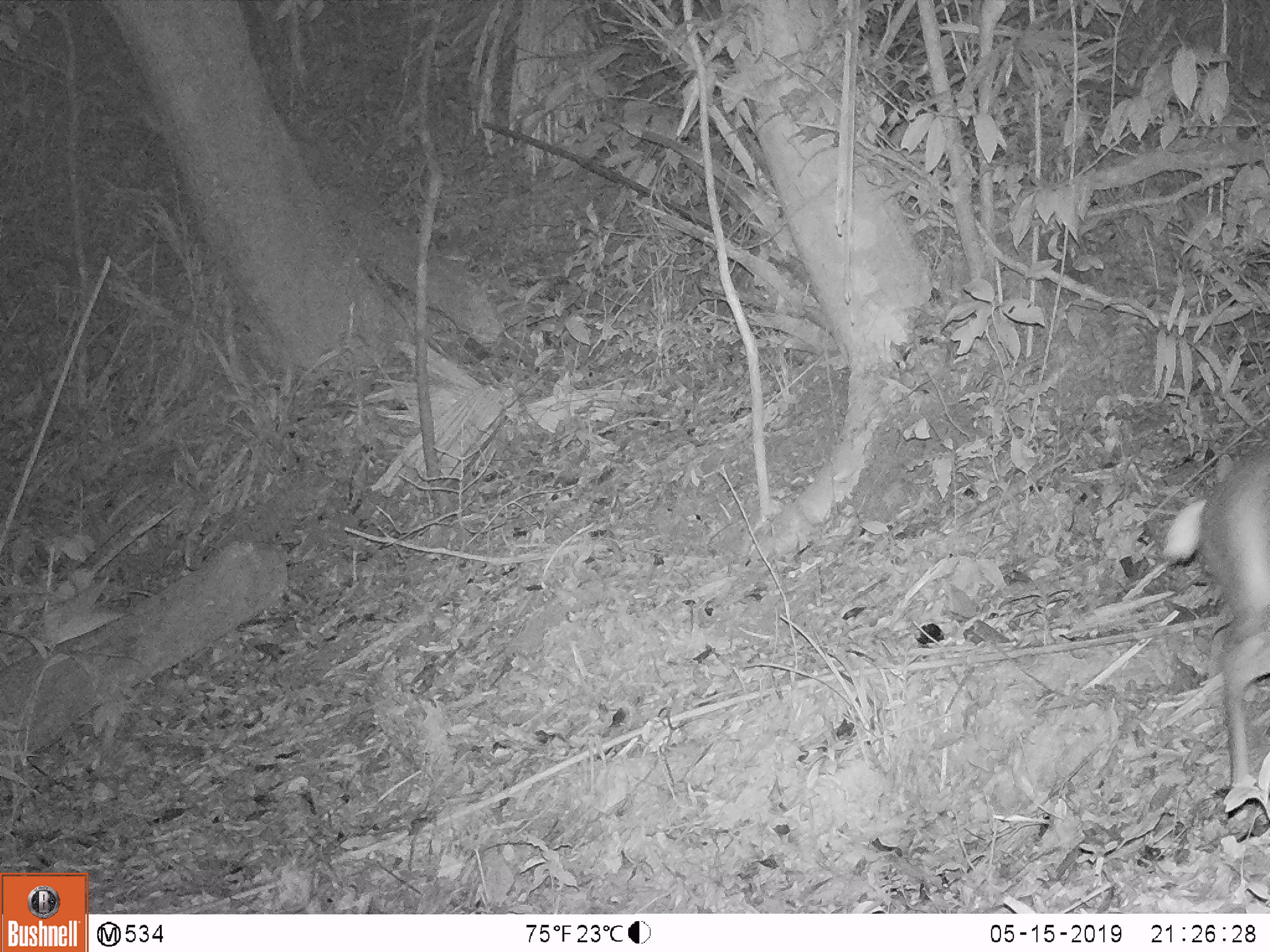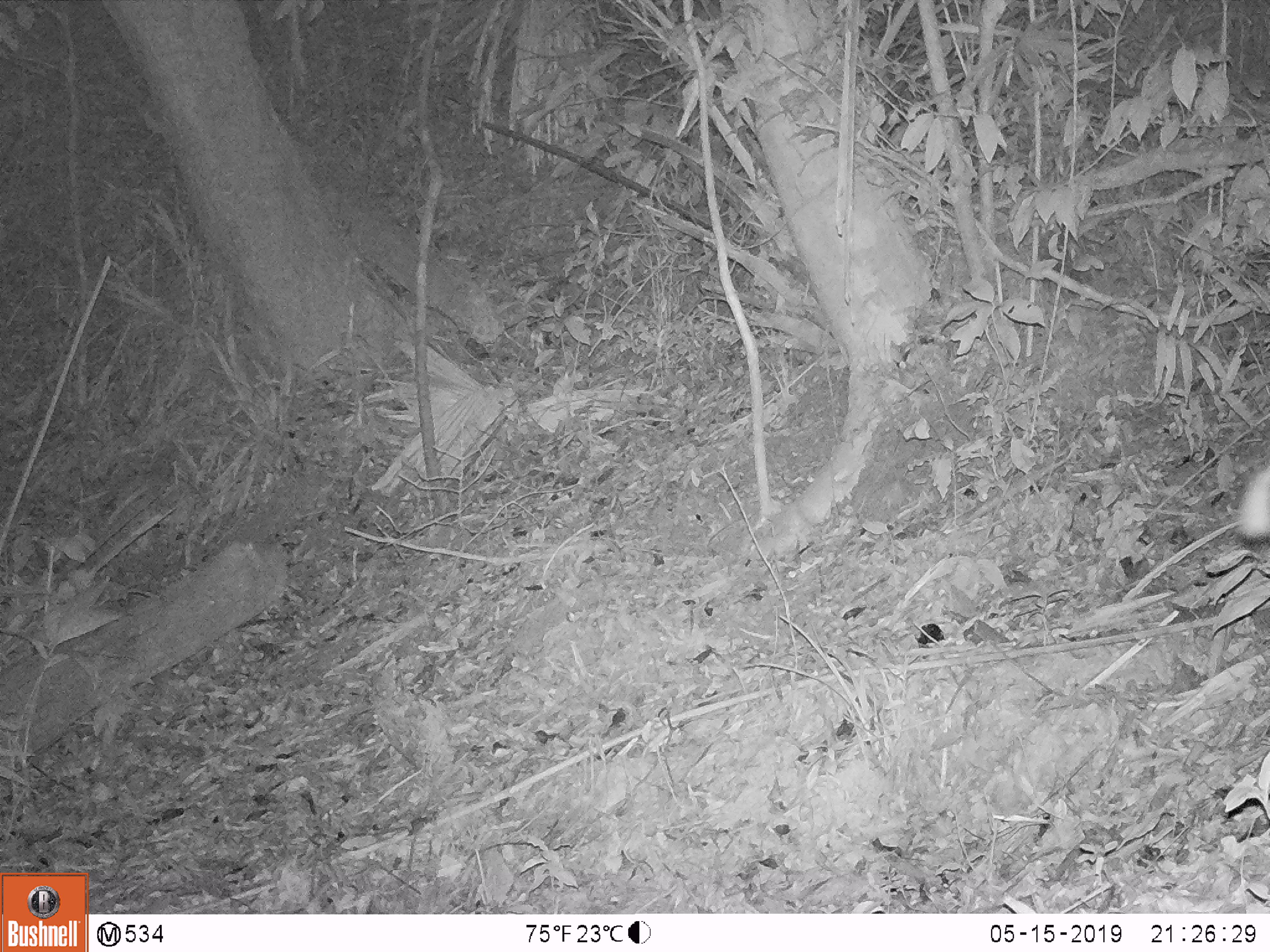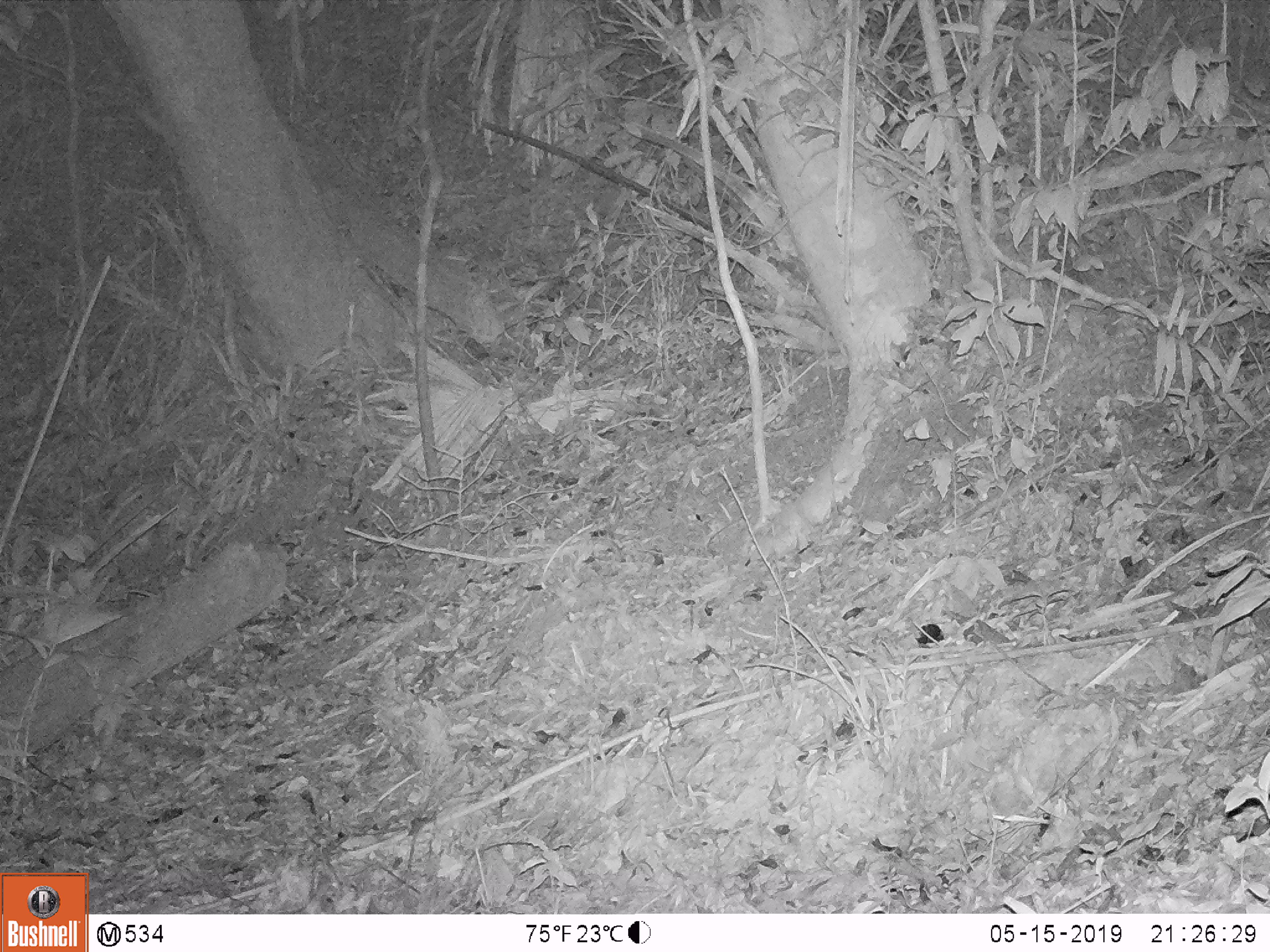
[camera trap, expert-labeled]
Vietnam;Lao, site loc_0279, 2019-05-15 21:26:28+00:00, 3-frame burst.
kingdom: Animalia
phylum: Chordata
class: Mammalia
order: Artiodactyla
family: Cervidae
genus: Muntiacus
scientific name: Muntiacus rooseveltorum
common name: roosevelt's muntjac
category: roosevelts muntjac group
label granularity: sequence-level